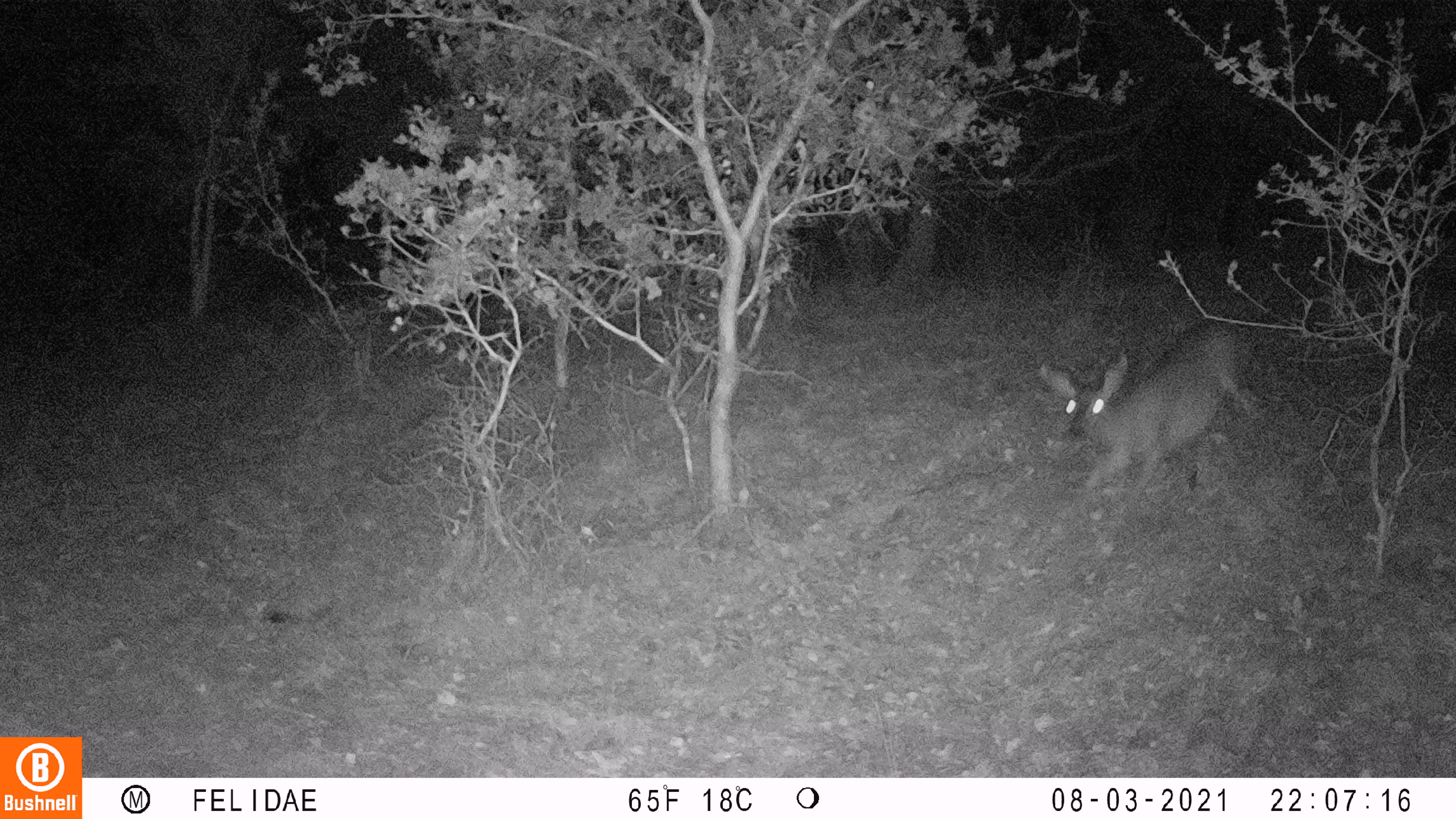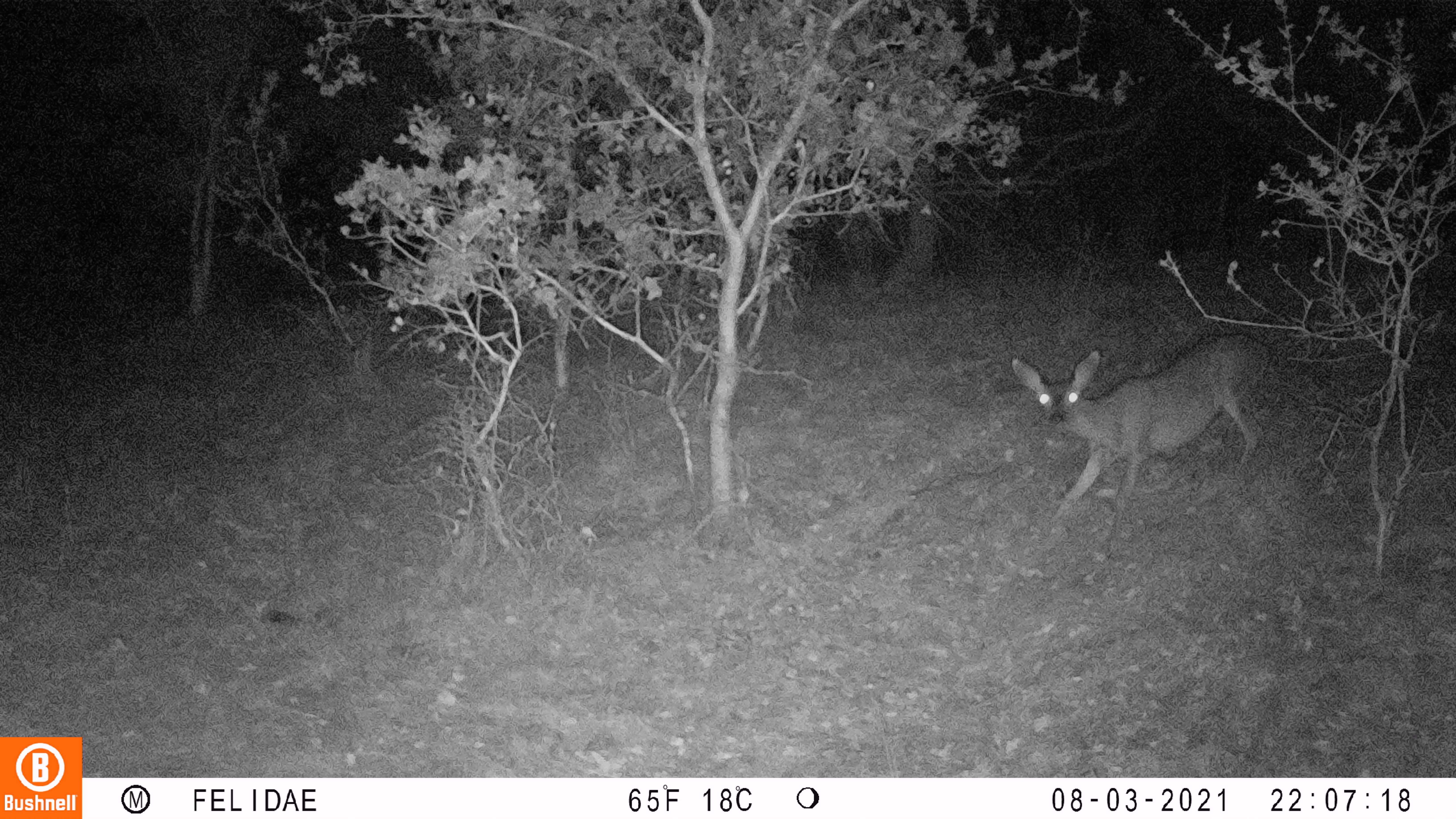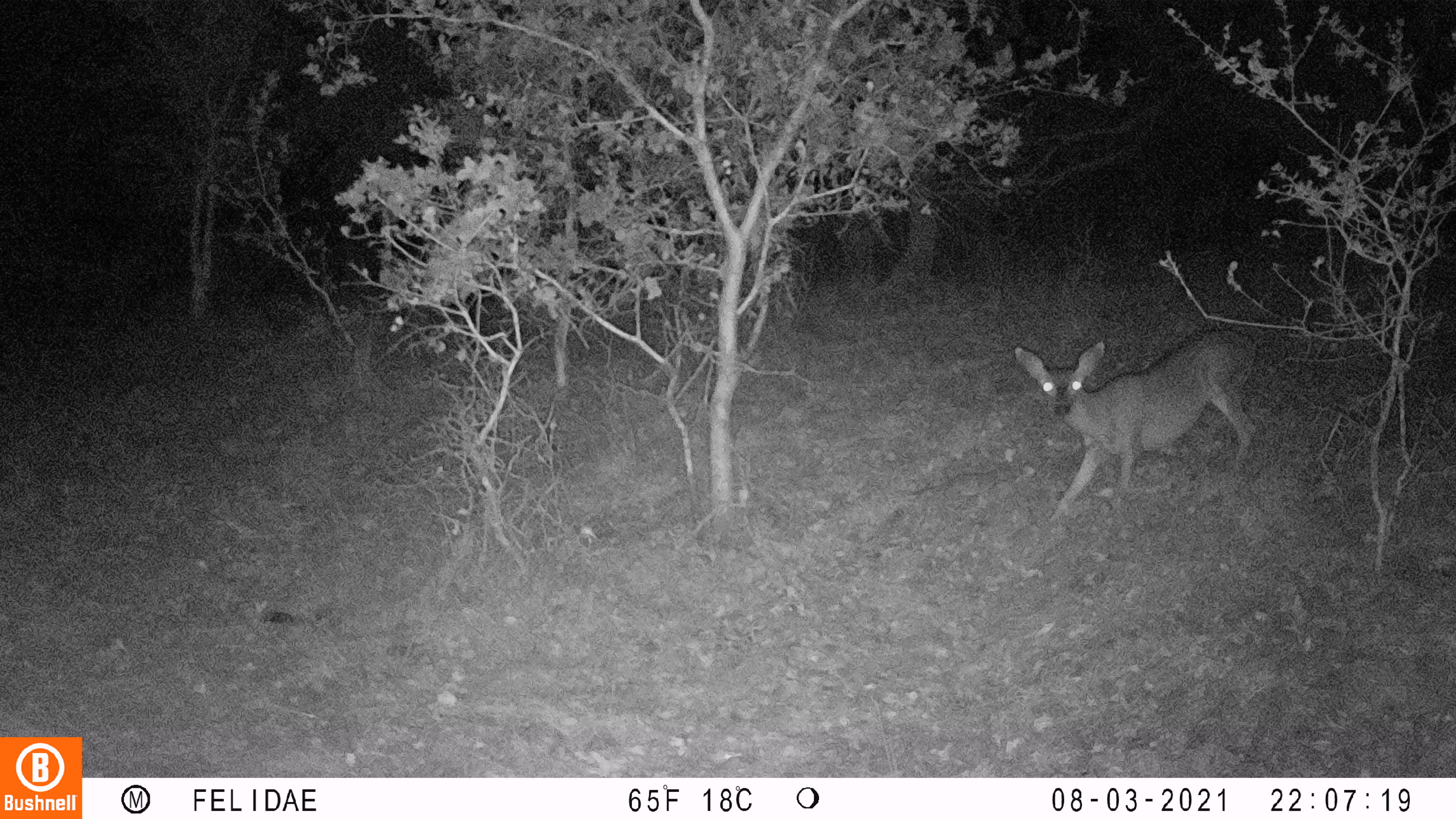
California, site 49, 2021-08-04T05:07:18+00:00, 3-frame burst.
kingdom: Animalia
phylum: Chordata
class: Mammalia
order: Artiodactyla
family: Cervidae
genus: Odocoileus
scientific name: Odocoileus hemionus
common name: mule deer